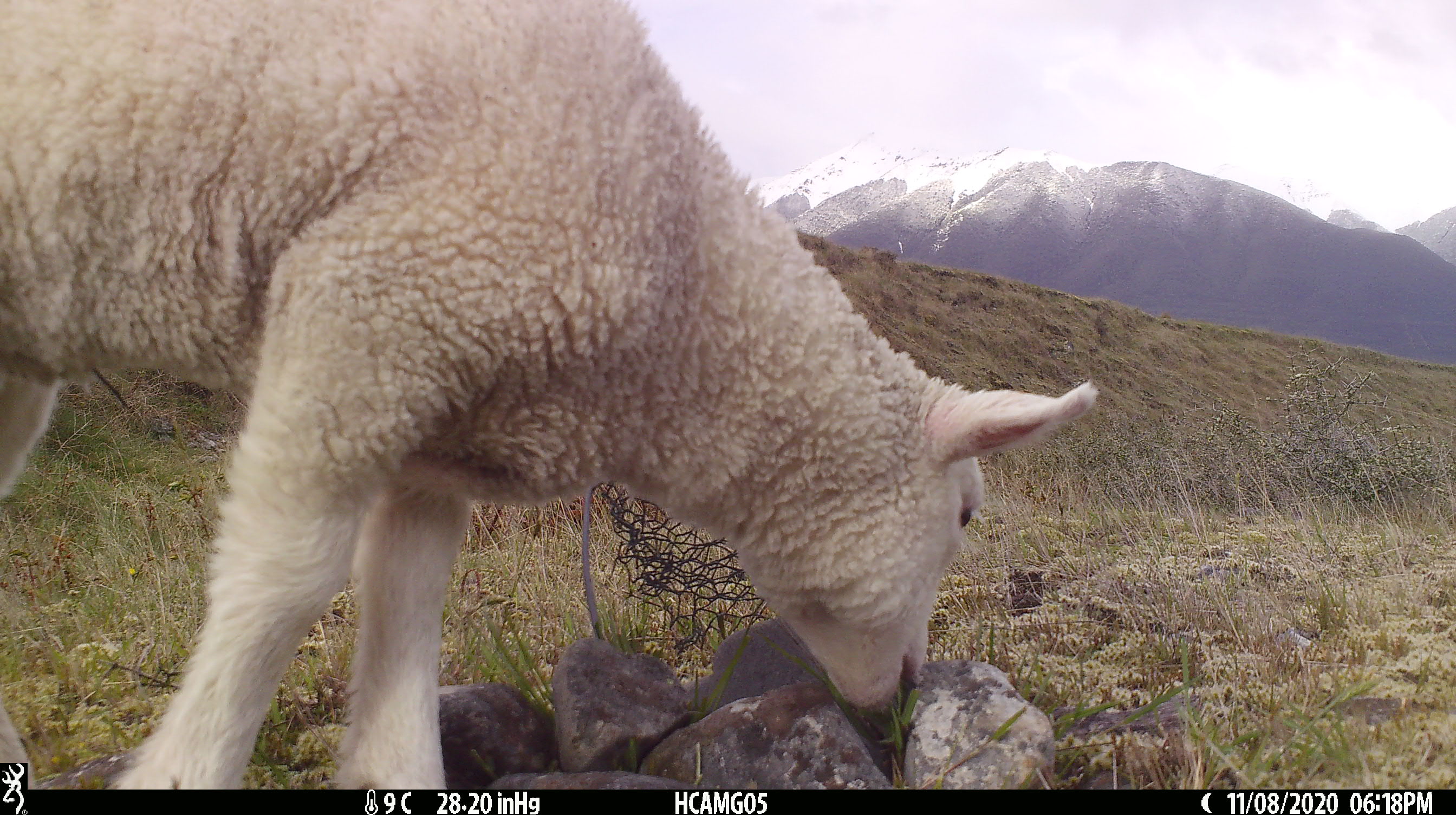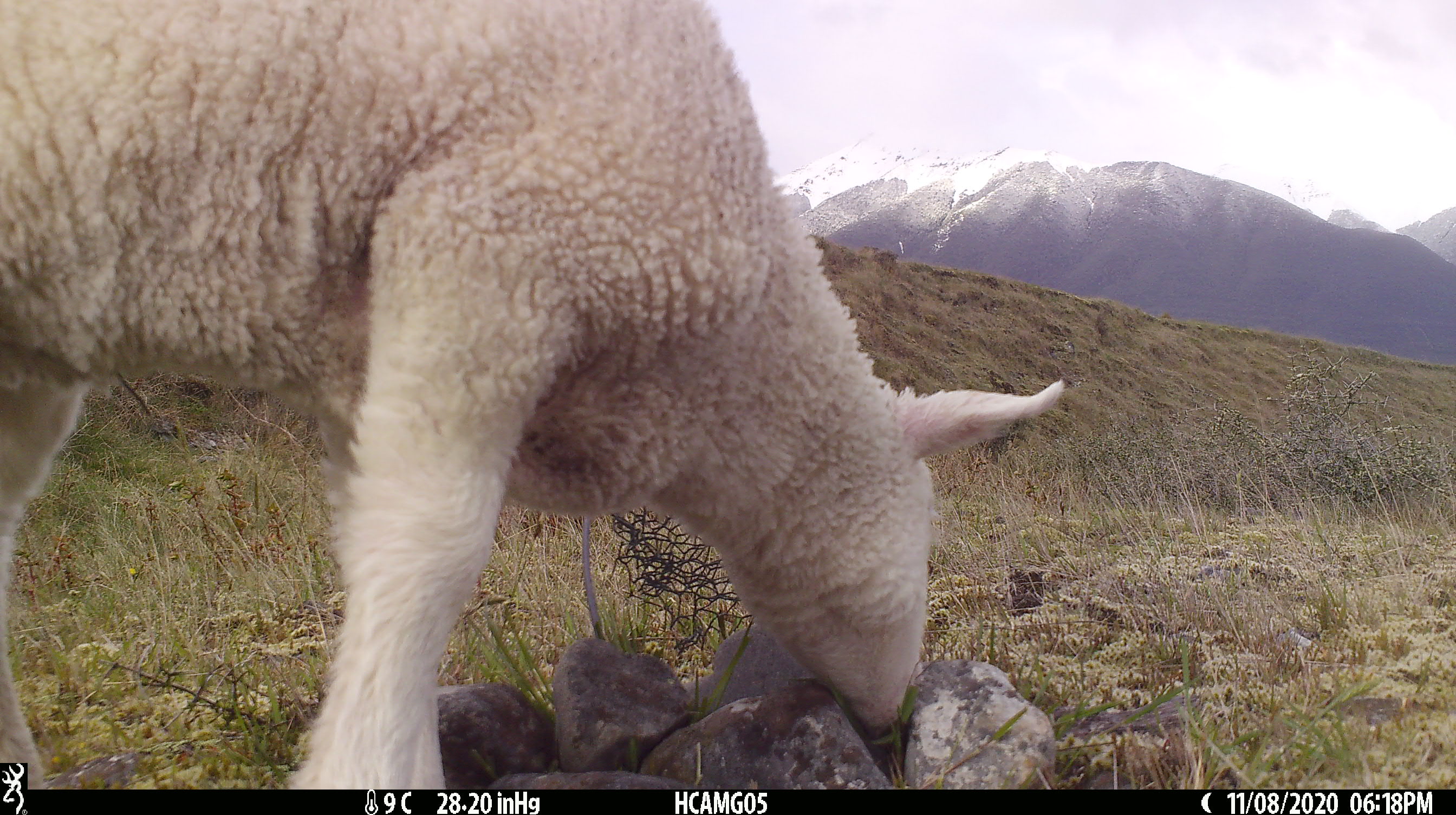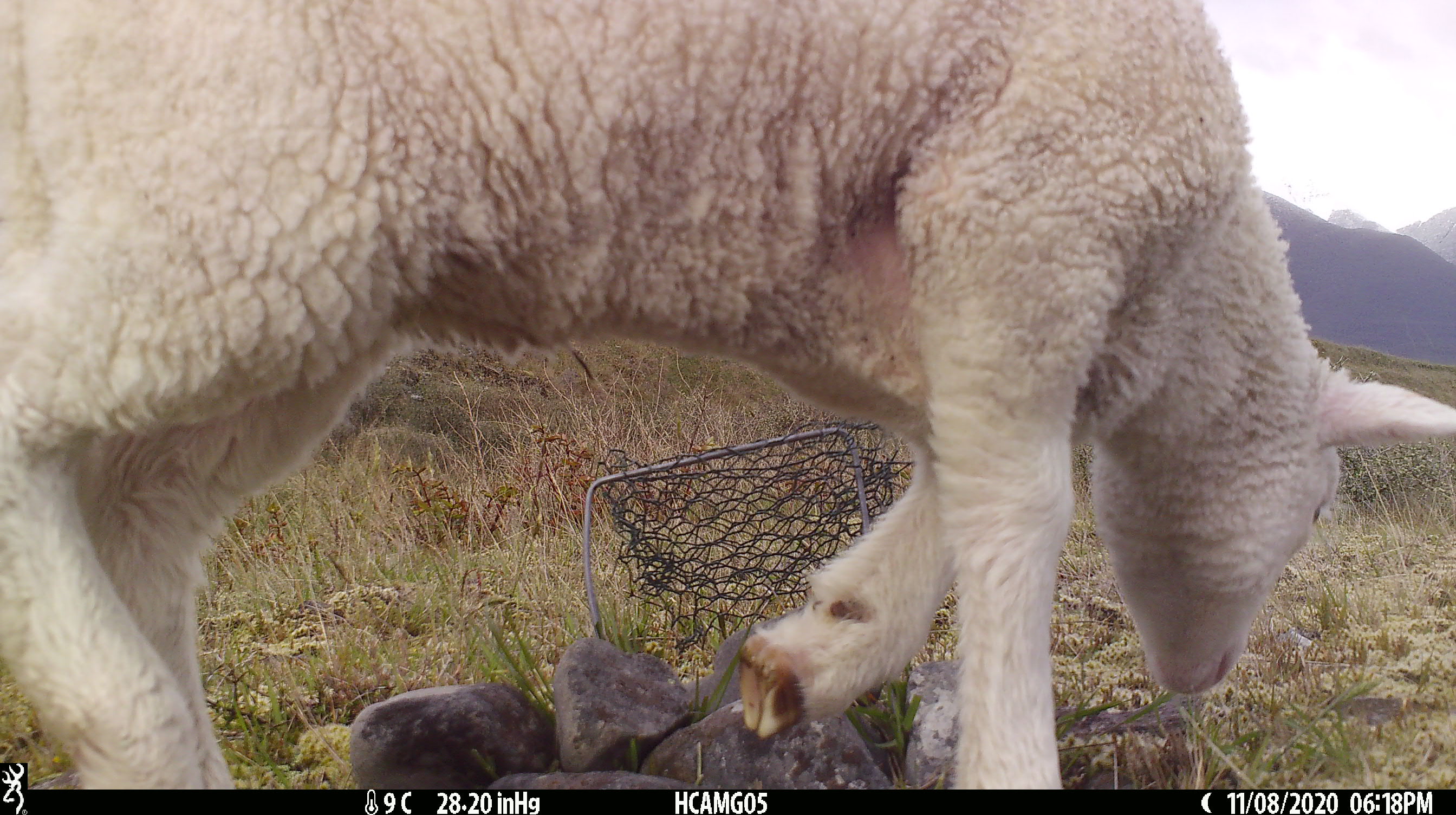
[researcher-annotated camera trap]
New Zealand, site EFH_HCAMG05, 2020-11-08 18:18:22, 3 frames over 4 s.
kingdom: Animalia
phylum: Chordata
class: Mammalia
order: Artiodactyla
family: Bovidae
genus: Ovis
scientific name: Ovis aries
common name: domestic sheep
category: sheep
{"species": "sheep (domestic sheep) (Ovis aries)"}